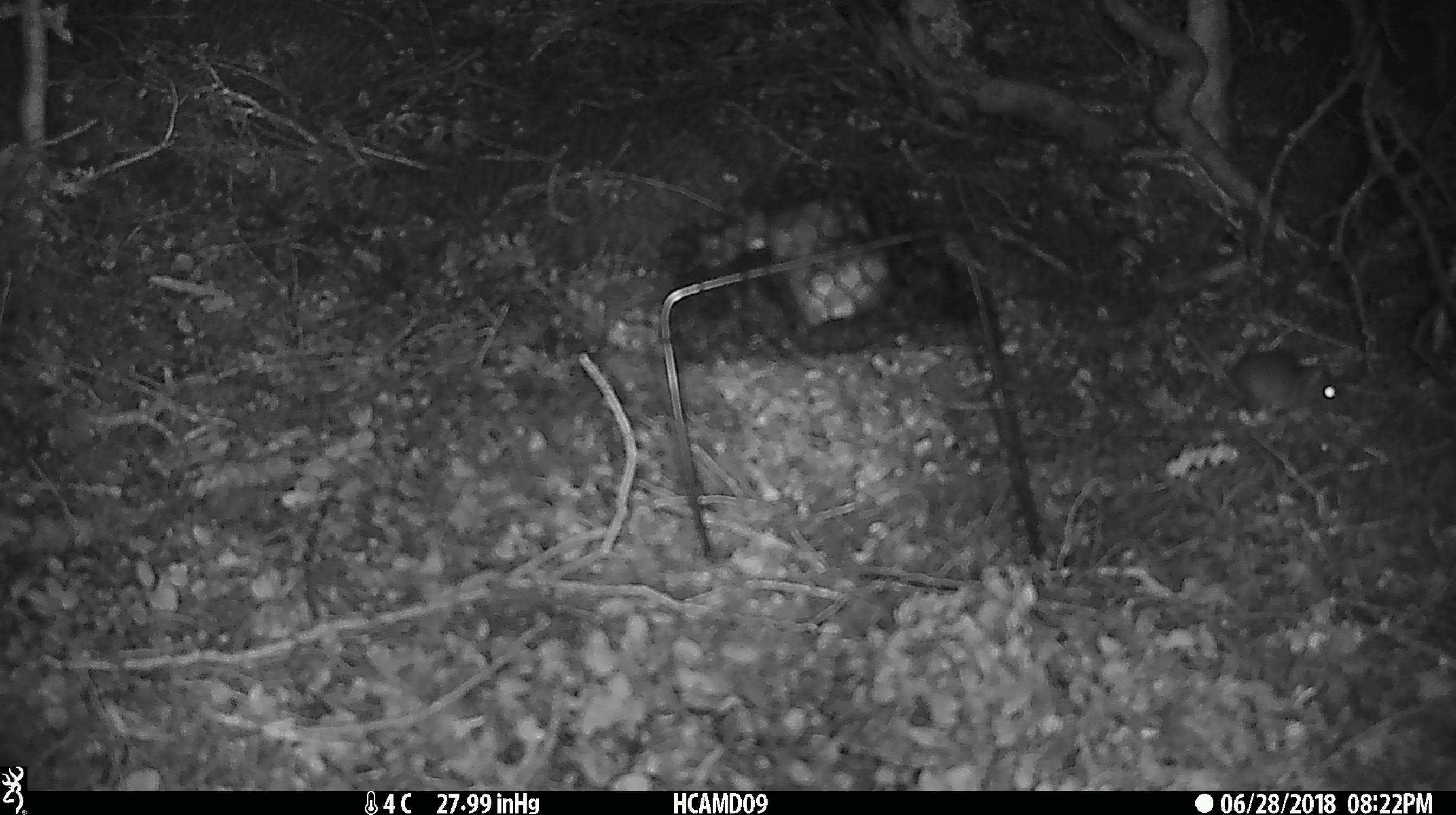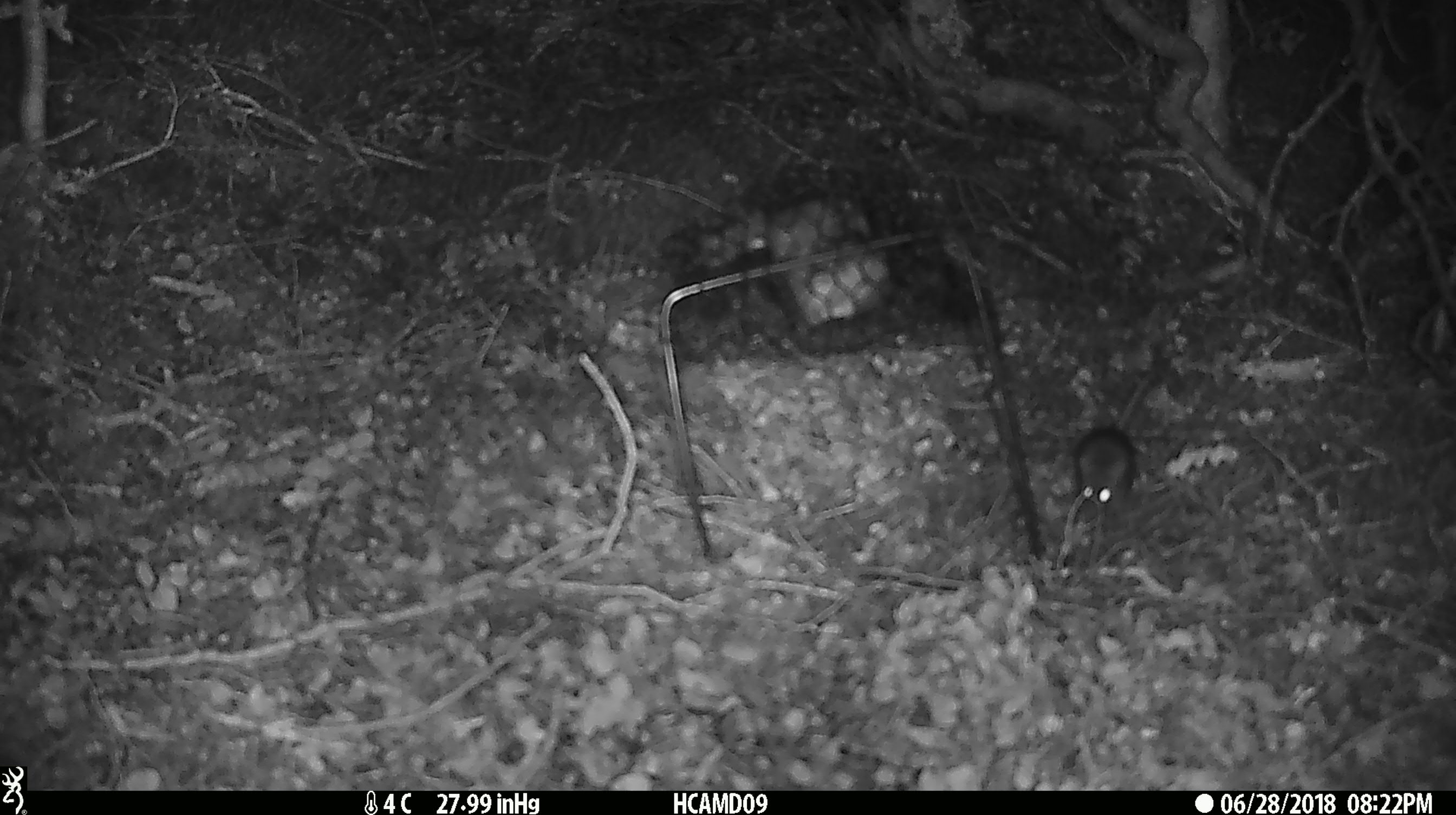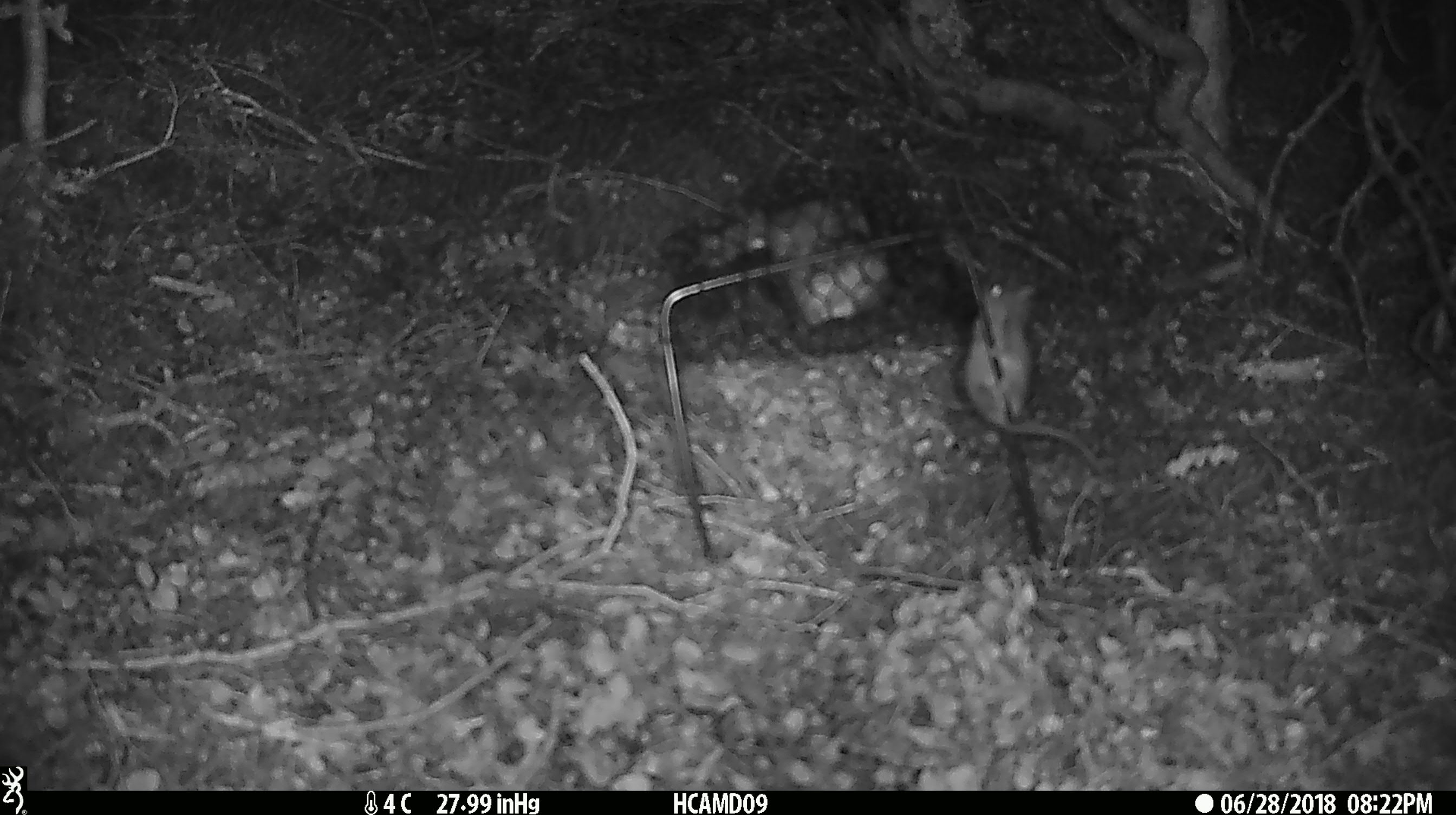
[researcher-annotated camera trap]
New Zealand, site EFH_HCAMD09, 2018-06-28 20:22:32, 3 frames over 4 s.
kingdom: Animalia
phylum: Chordata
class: Mammalia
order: Rodentia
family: Muridae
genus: Mus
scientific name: Mus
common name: mouse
Mouse (Mus).